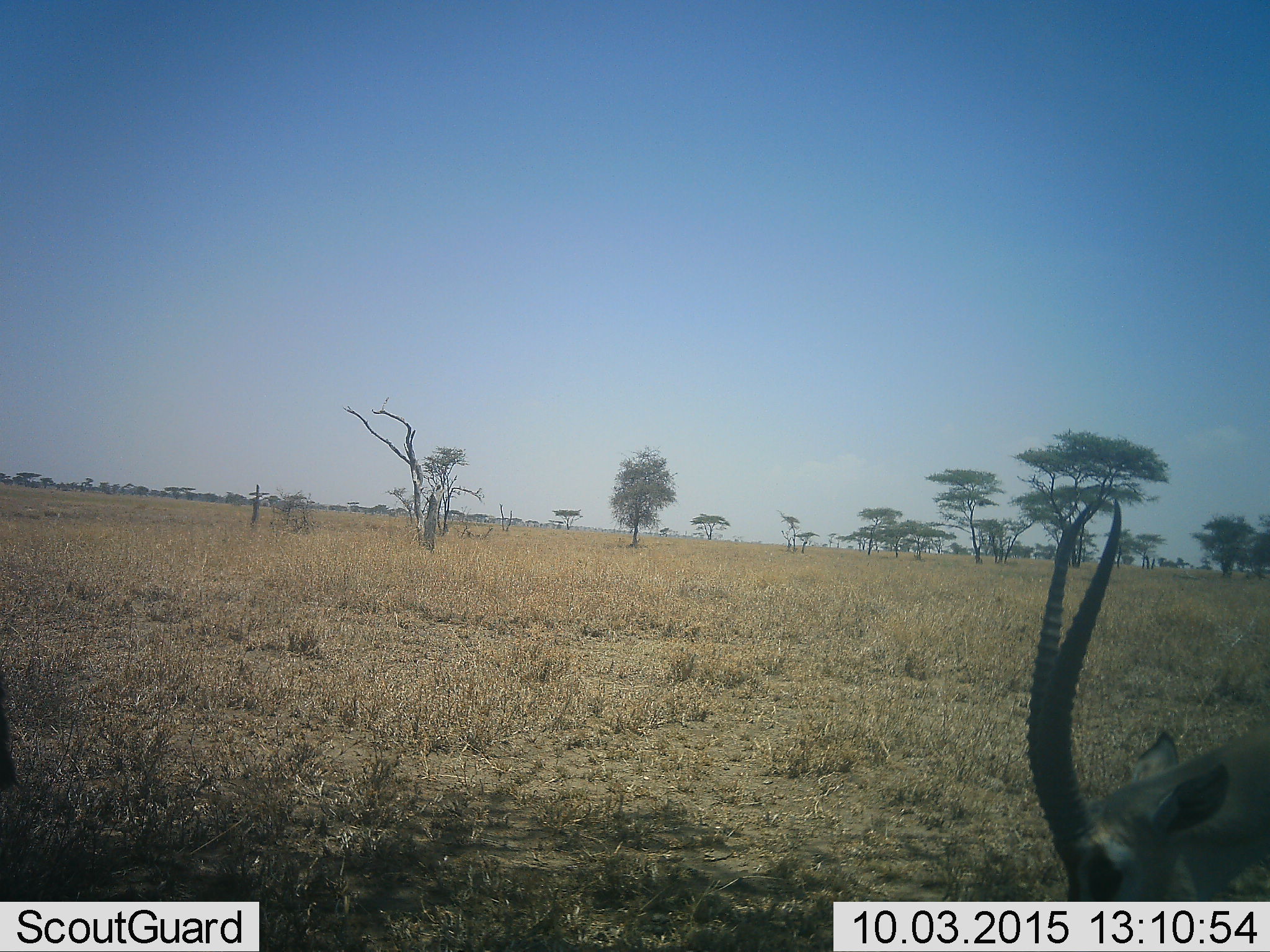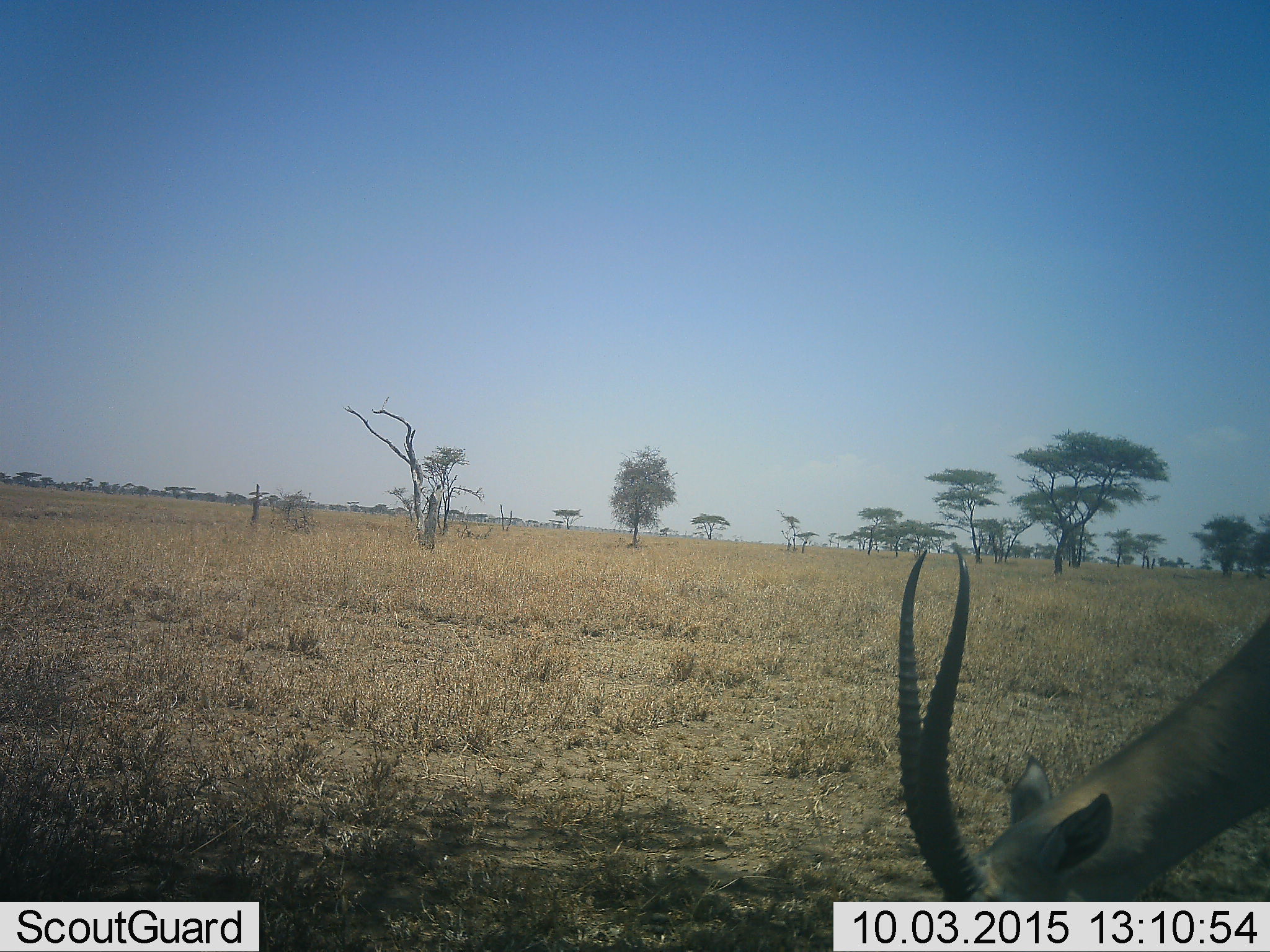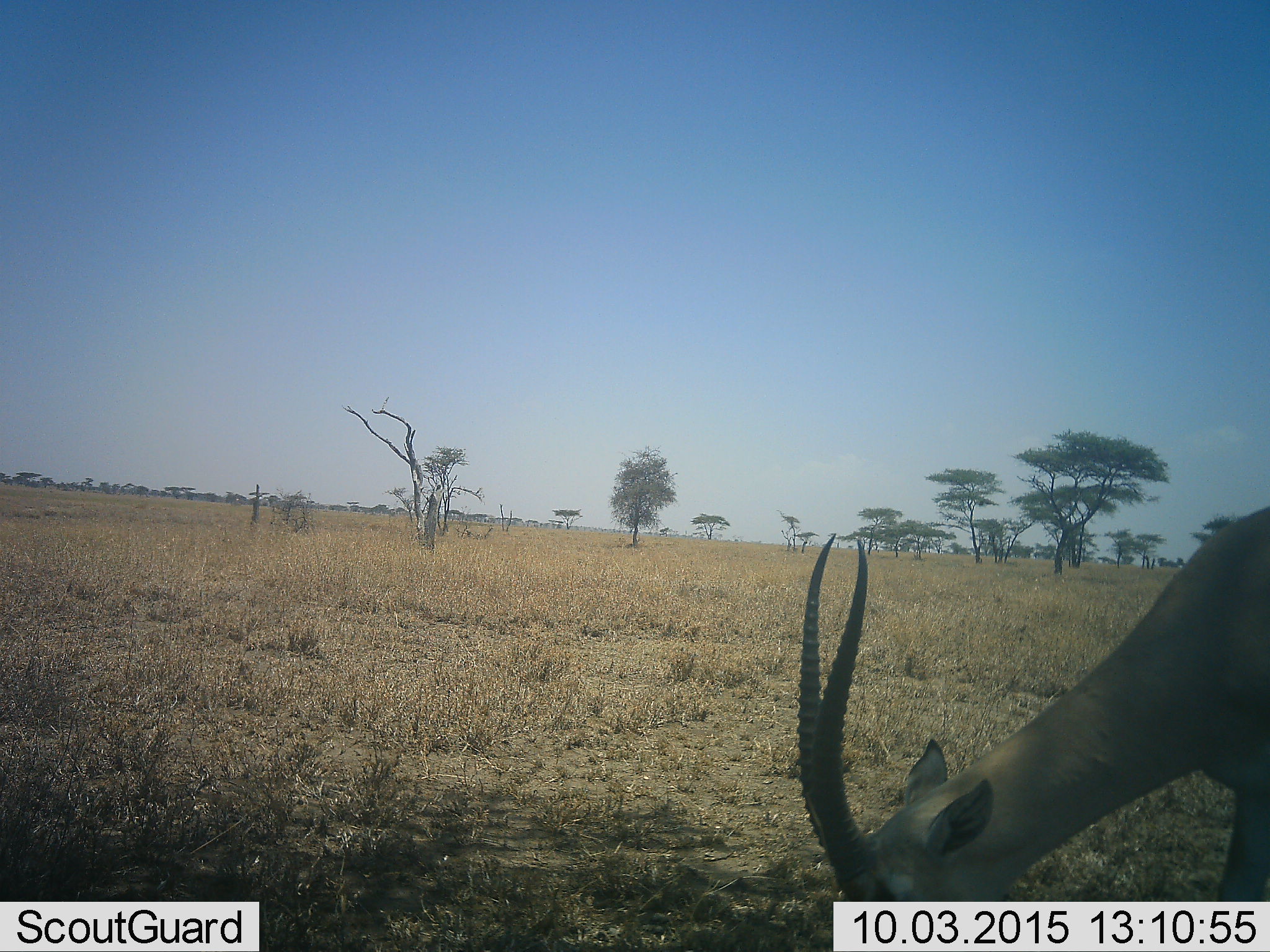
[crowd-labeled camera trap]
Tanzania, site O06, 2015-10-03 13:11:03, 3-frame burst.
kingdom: Animalia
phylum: Chordata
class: Mammalia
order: Artiodactyla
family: Bovidae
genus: Nanger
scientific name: Nanger granti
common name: grant's gazelle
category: gazellegrants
Gazellegrants (grant's gazelle) (Nanger granti), count 1. Behavior (volunteer vote fractions): standing 0%, resting 0%, moving 40%, interacting 20%. Young present (vote fraction): 0%. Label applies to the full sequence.